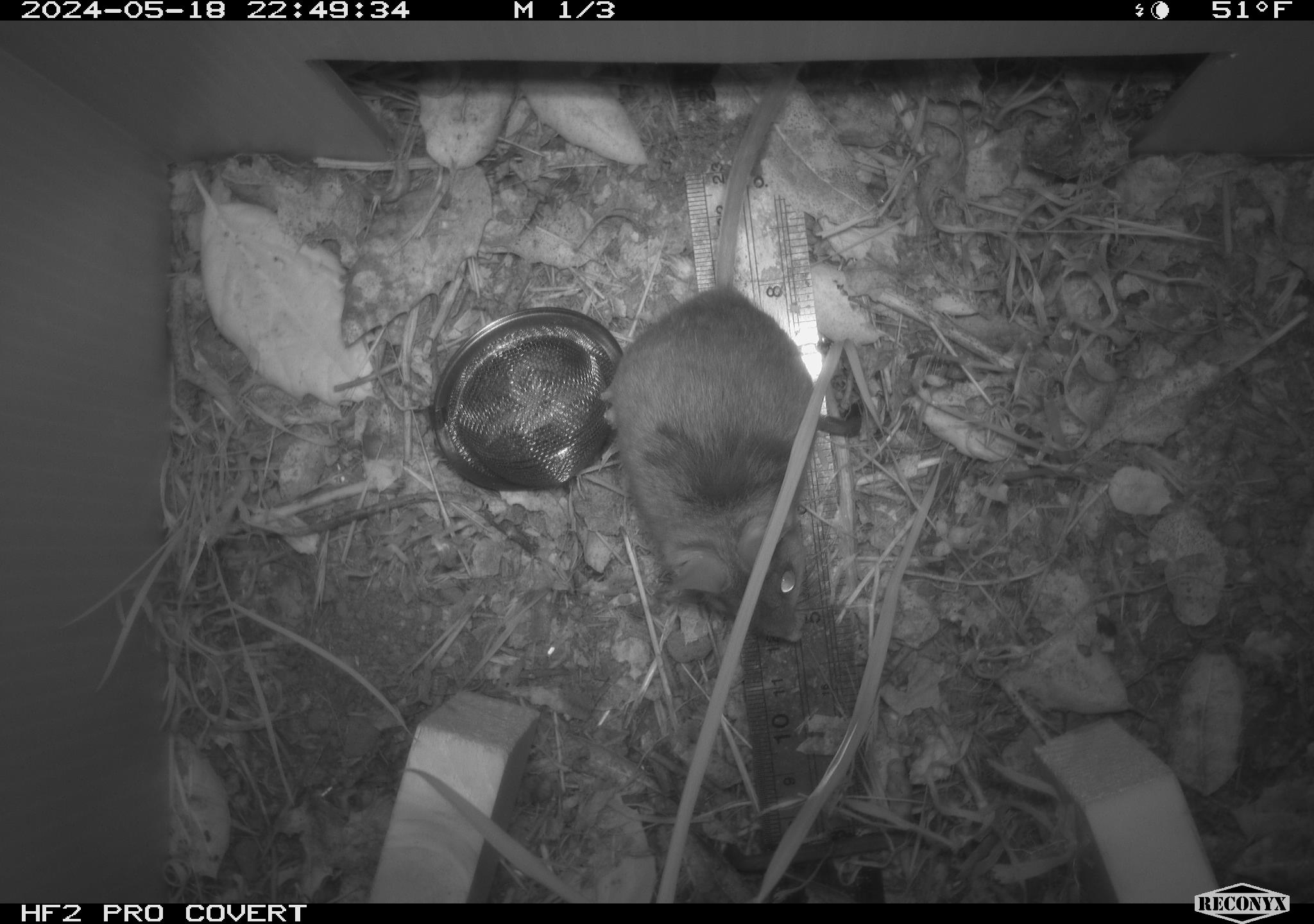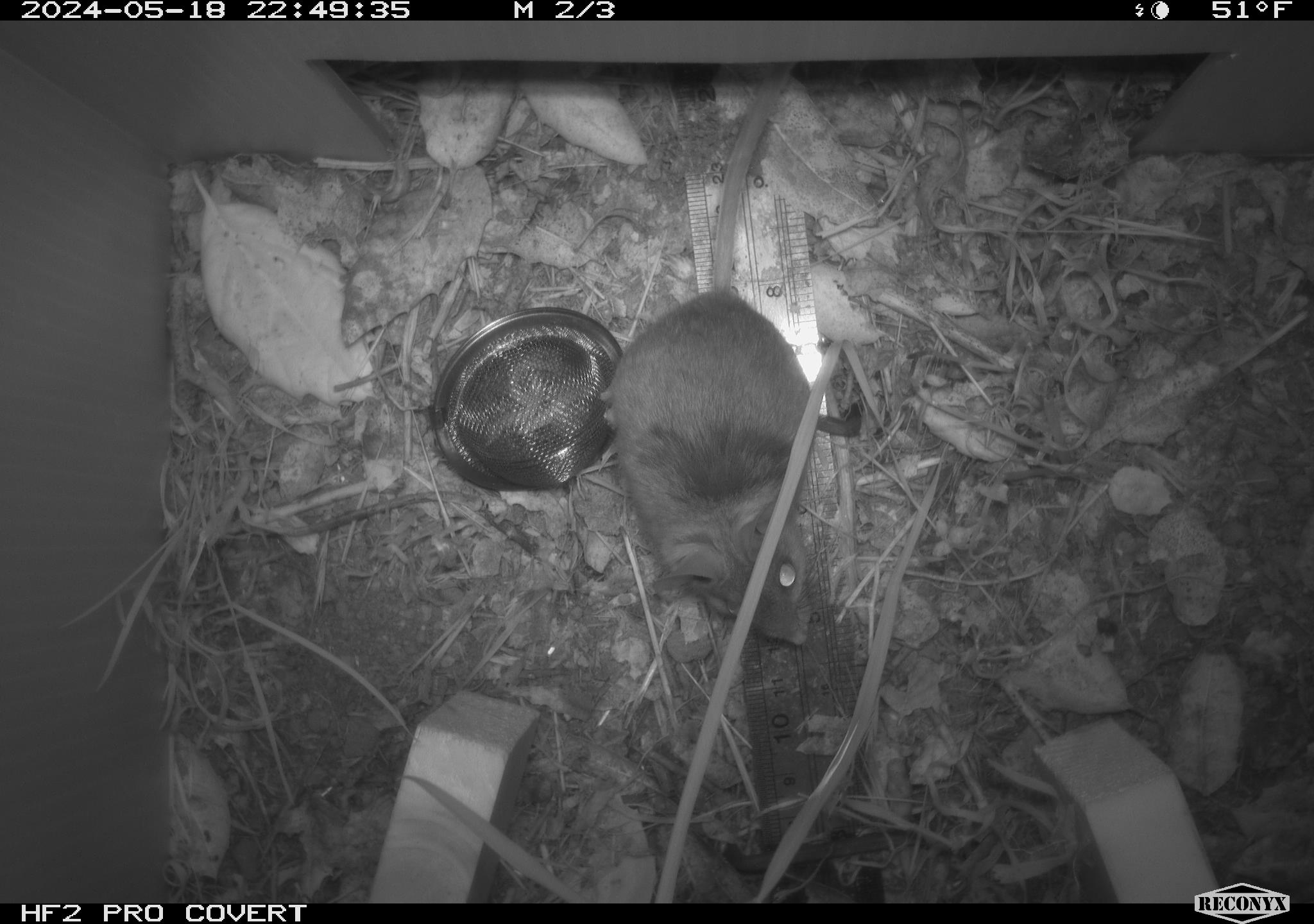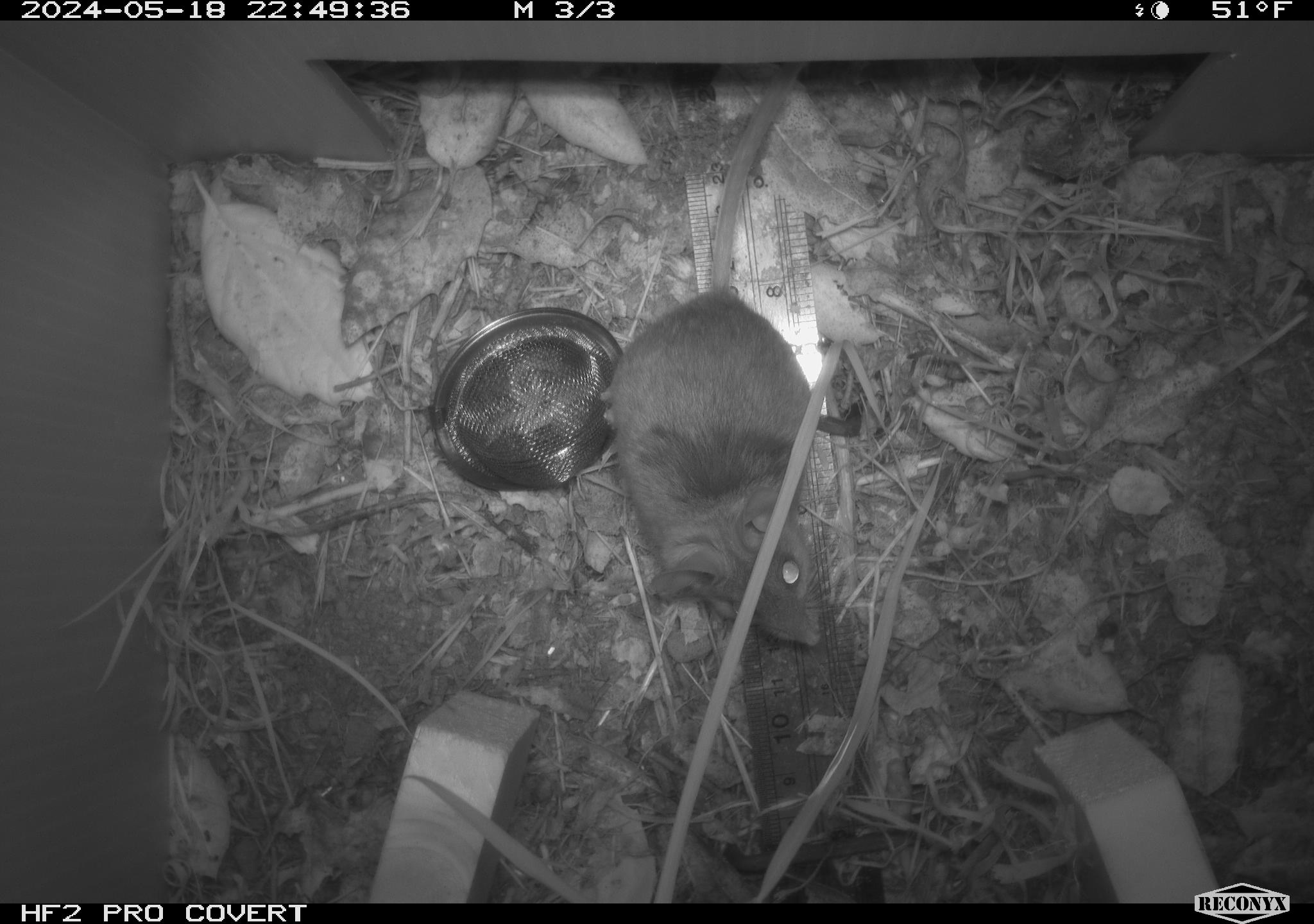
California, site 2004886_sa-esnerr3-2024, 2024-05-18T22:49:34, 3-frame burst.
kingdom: Animalia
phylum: Chordata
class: Mammalia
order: Rodentia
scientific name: Rodentia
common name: rodent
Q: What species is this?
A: Rodent (Rodentia).